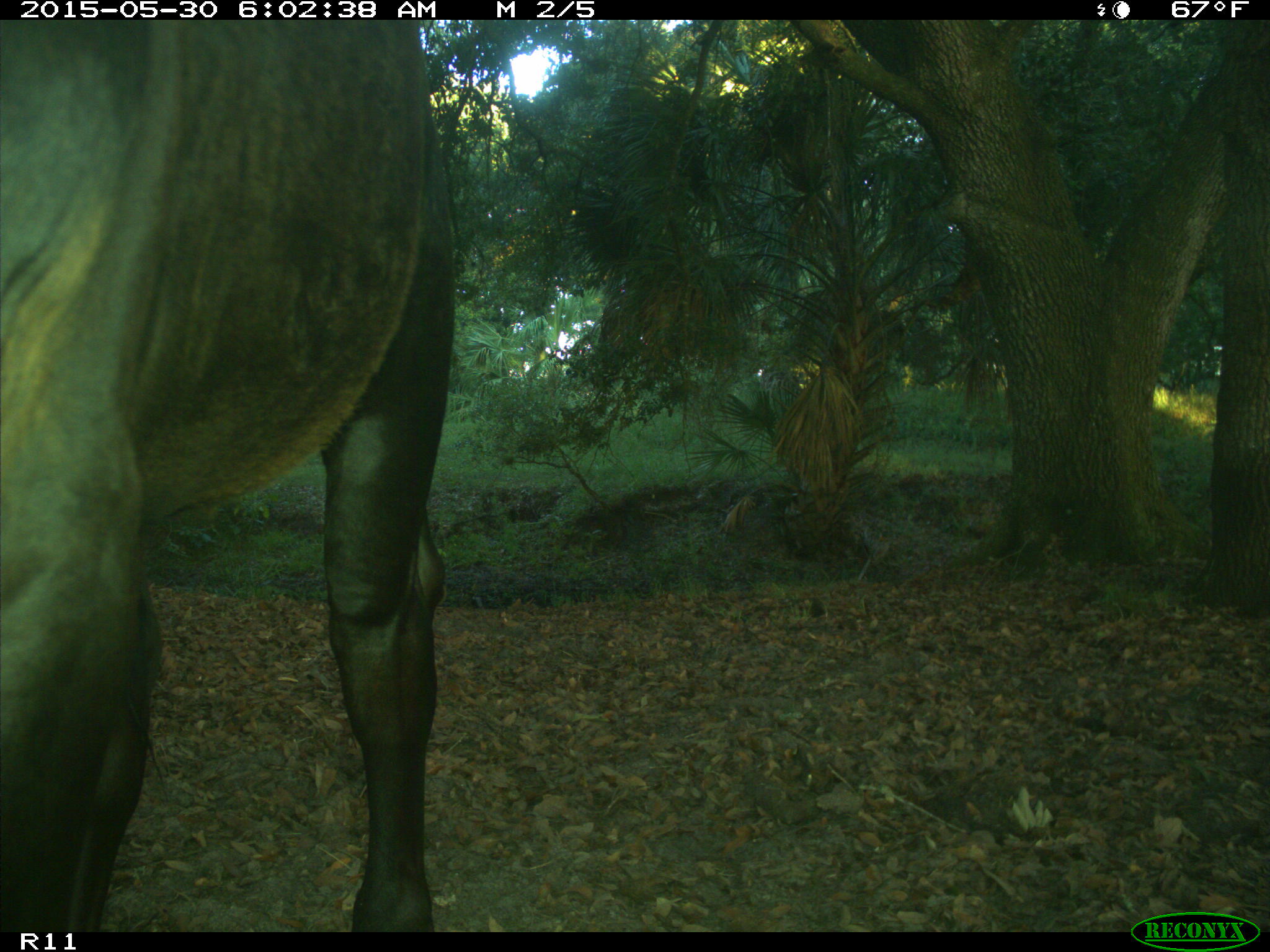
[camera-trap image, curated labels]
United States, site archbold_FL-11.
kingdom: Animalia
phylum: Chordata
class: Mammalia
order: Artiodactyla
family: Bovidae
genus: Bos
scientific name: Bos taurus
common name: domestic cow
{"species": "Bos taurus (domestic cow)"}